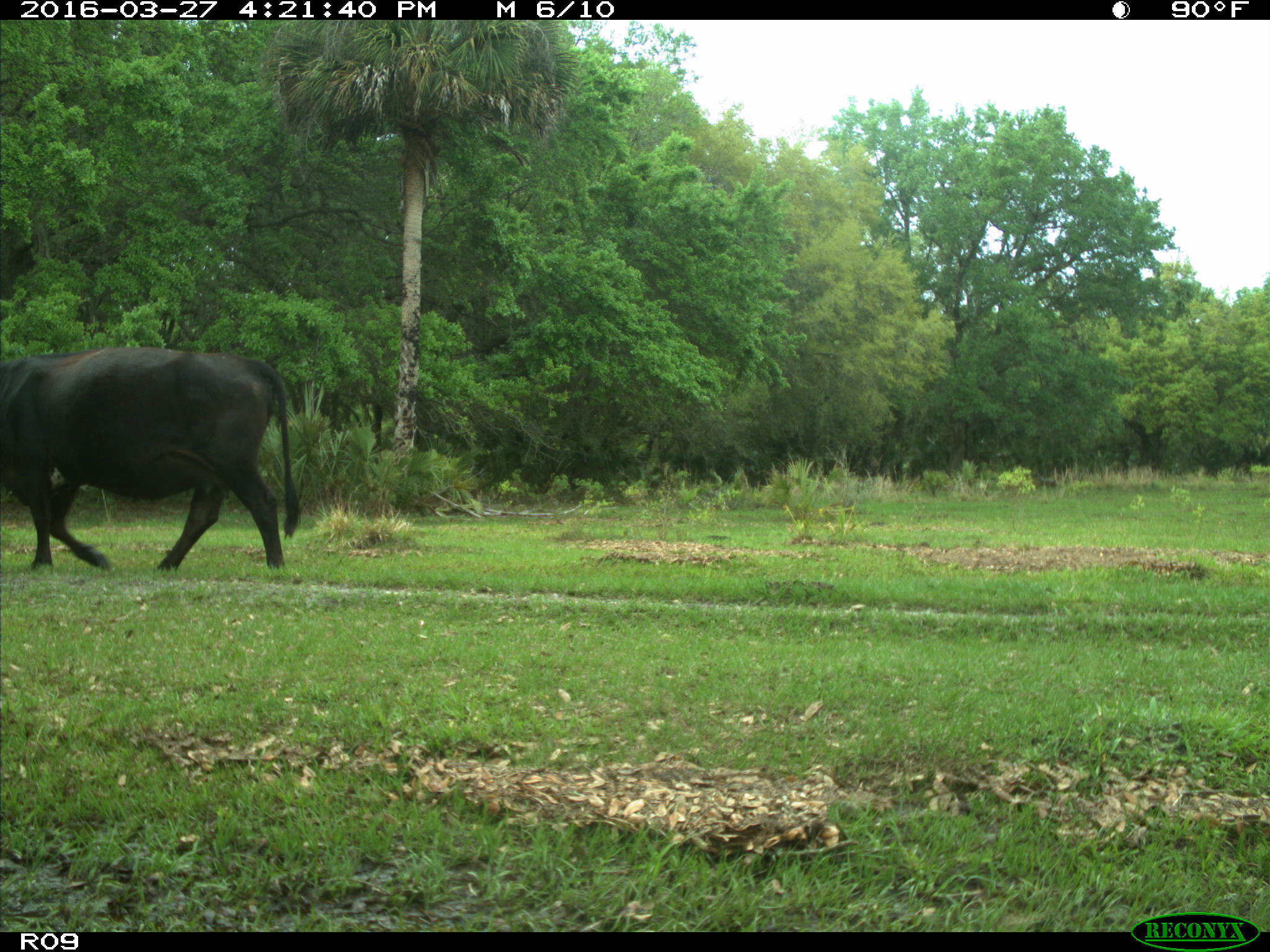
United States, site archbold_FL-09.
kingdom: Animalia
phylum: Chordata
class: Mammalia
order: Artiodactyla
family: Bovidae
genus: Bos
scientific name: Bos taurus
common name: domestic cow